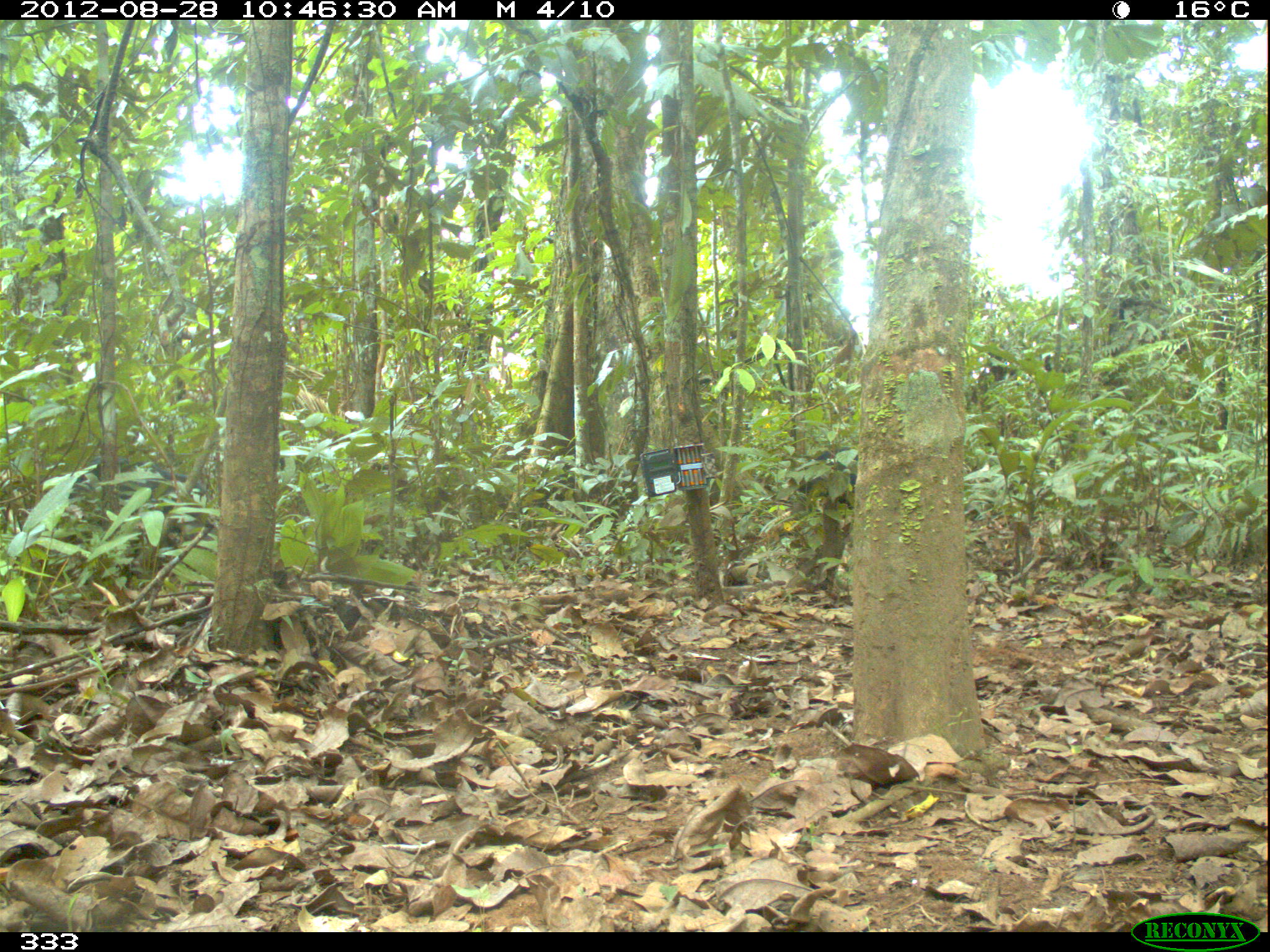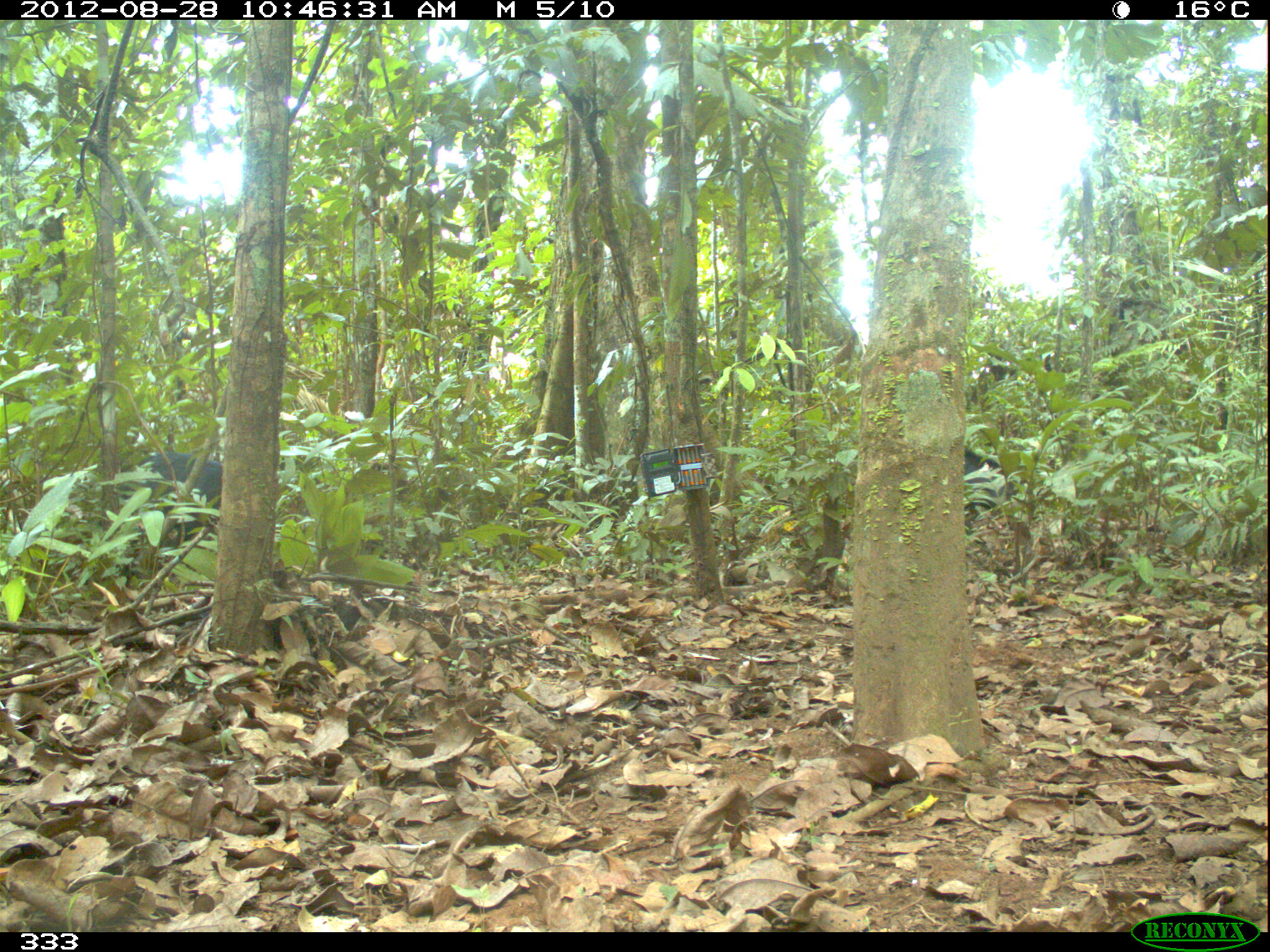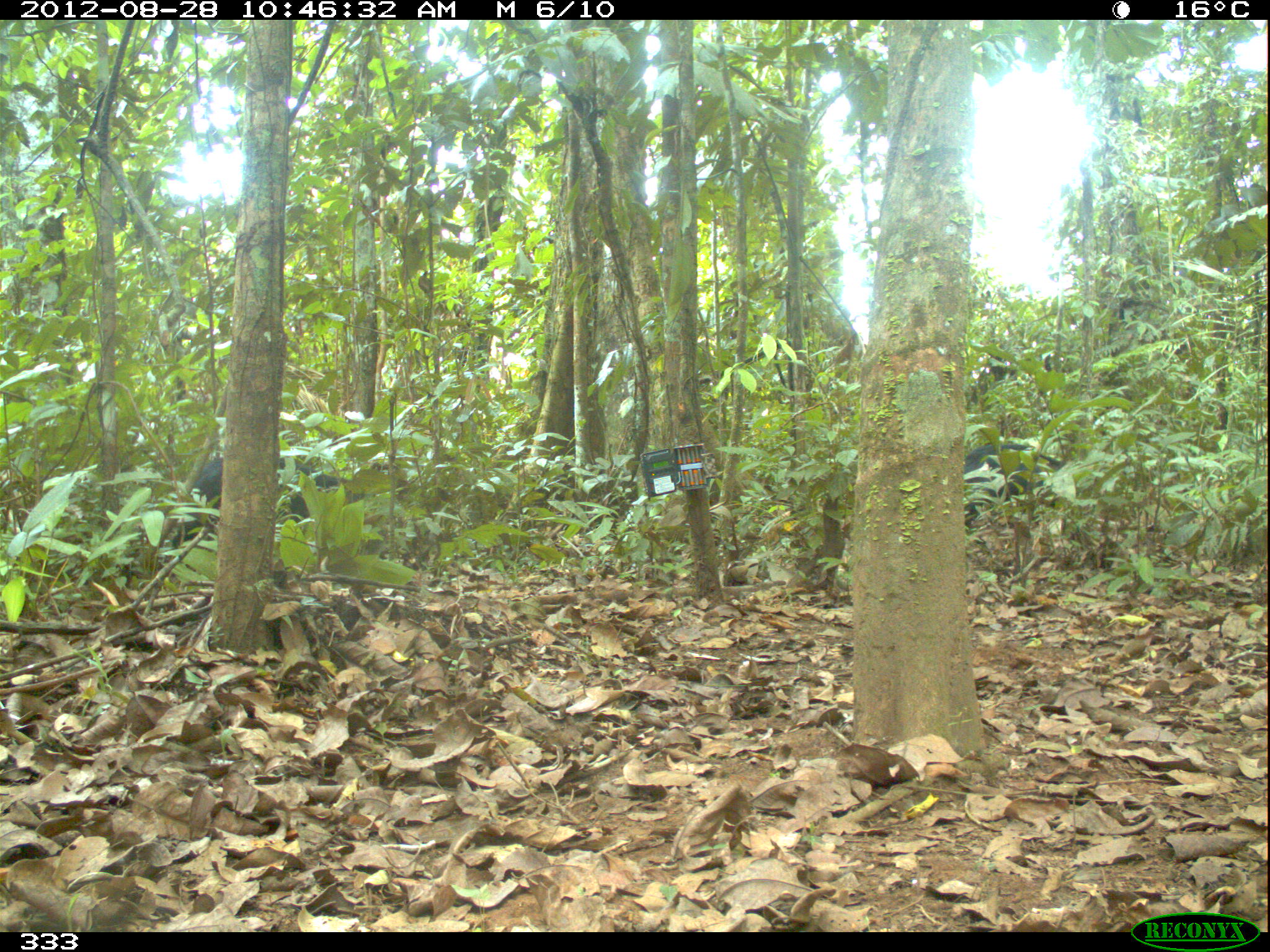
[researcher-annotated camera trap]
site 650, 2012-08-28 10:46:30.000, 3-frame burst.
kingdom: Animalia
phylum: Chordata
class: Mammalia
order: Artiodactyla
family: Tayassuidae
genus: Tayassu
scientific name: Tayassu pecari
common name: white-lipped peccary